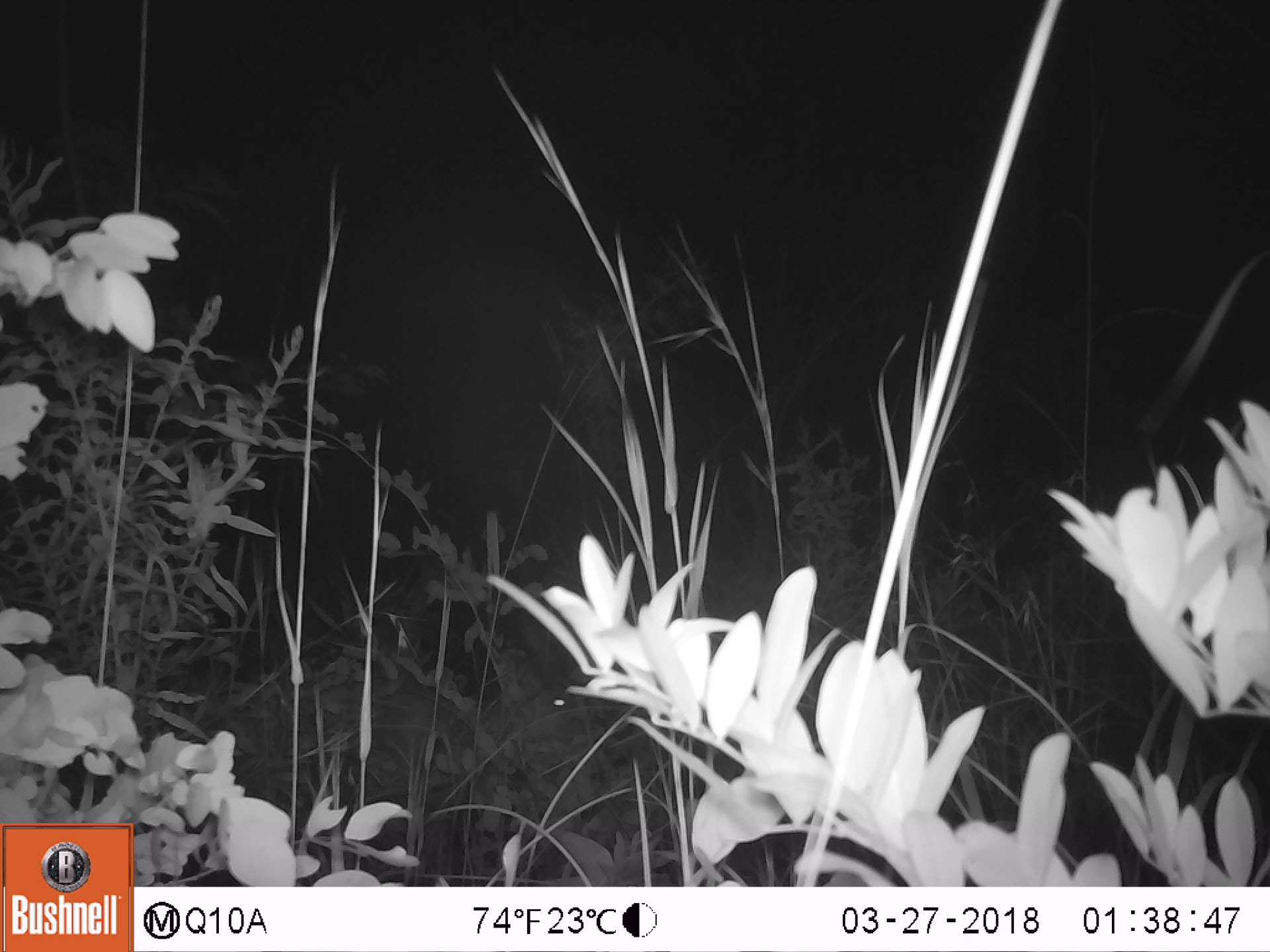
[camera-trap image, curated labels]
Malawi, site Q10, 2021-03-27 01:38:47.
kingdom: Animalia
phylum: Chordata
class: Mammalia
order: Artiodactyla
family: Bovidae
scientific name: Antilopinae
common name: small antelope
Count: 1.